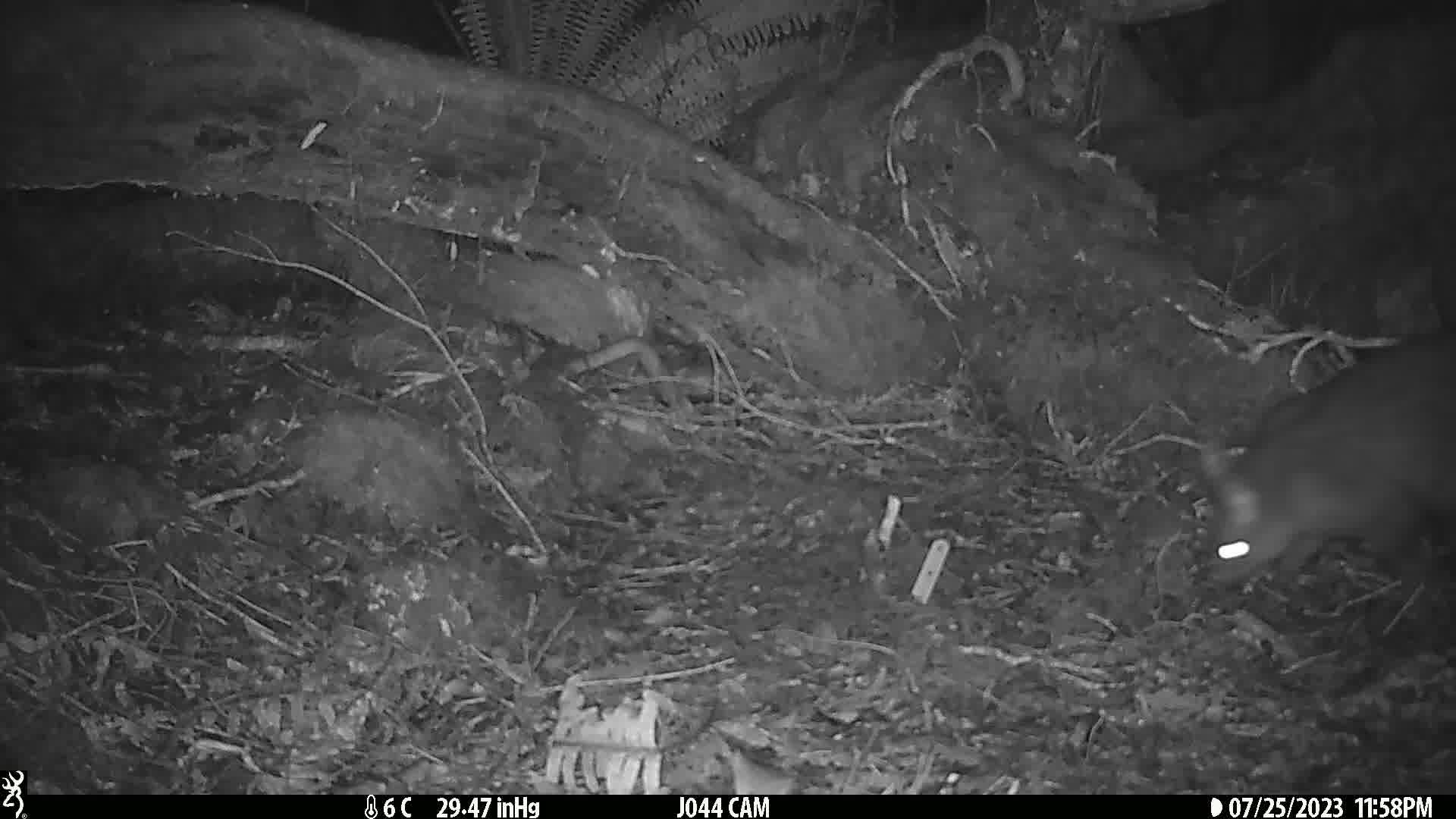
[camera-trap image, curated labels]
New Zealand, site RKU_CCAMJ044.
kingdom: Animalia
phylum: Chordata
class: Mammalia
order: Diprotodontia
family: Phalangeridae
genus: Trichosurus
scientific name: Trichosurus vulpecula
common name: common brushtail possum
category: possum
Possum (common brushtail possum) (Trichosurus vulpecula).